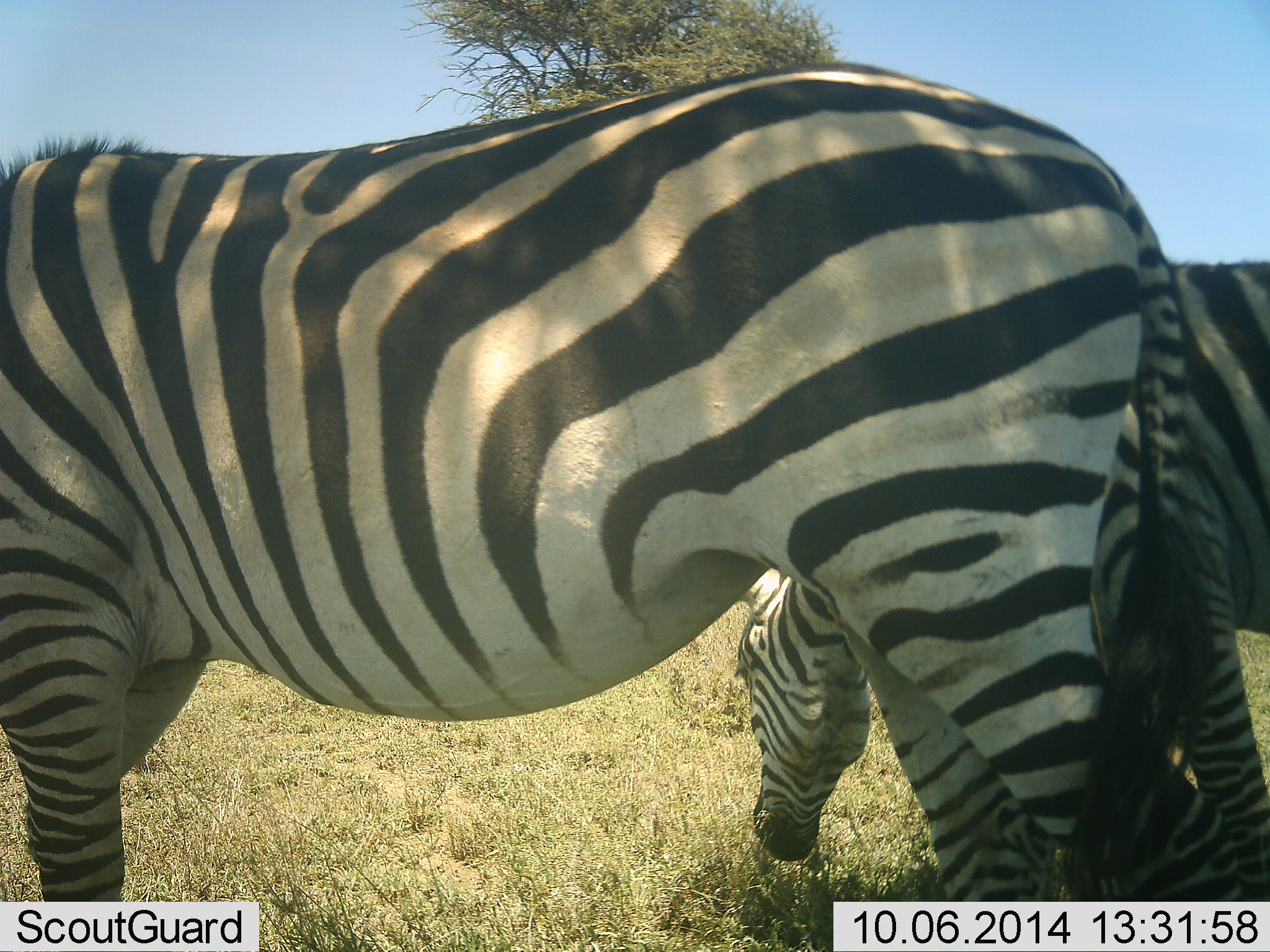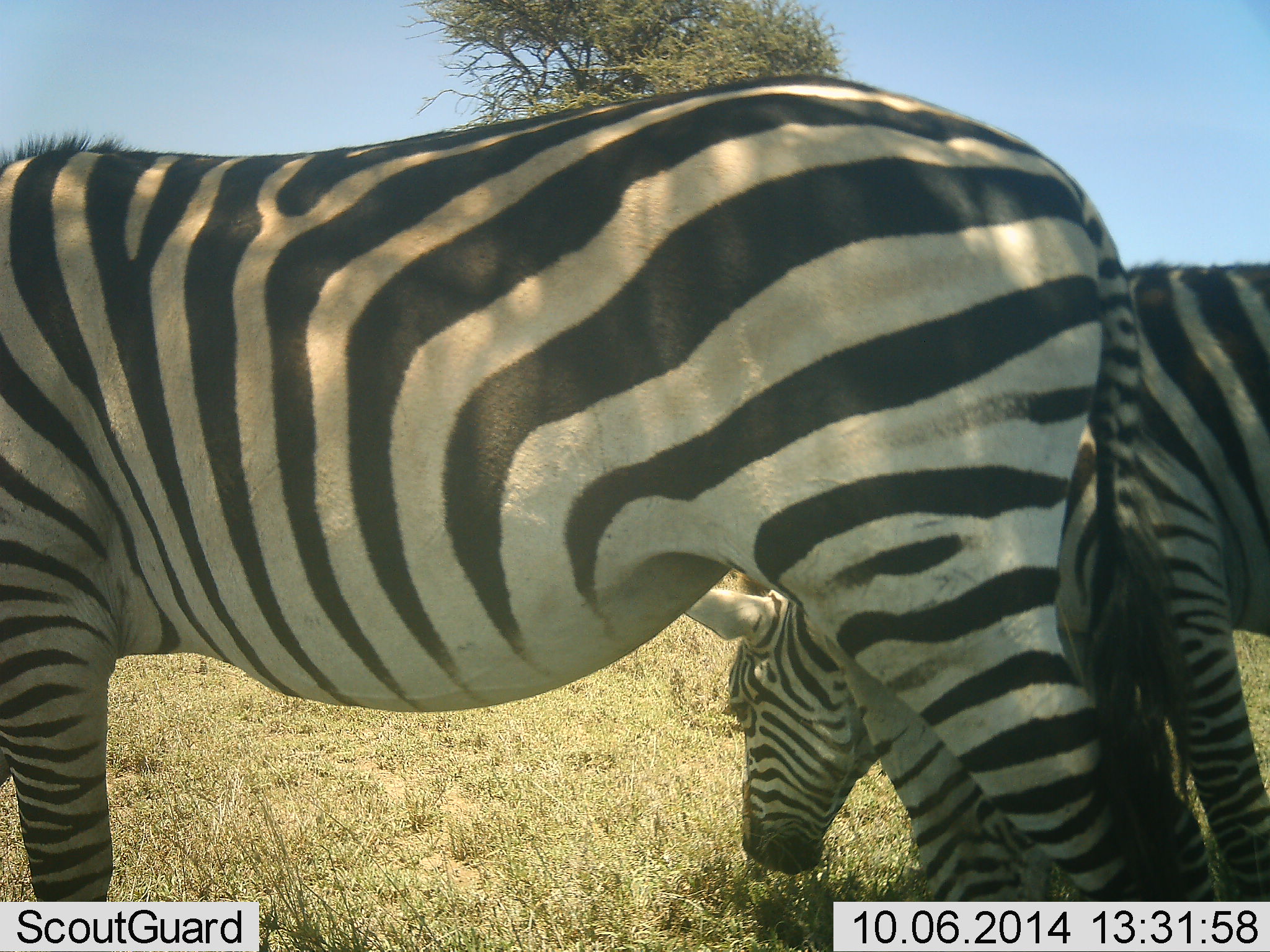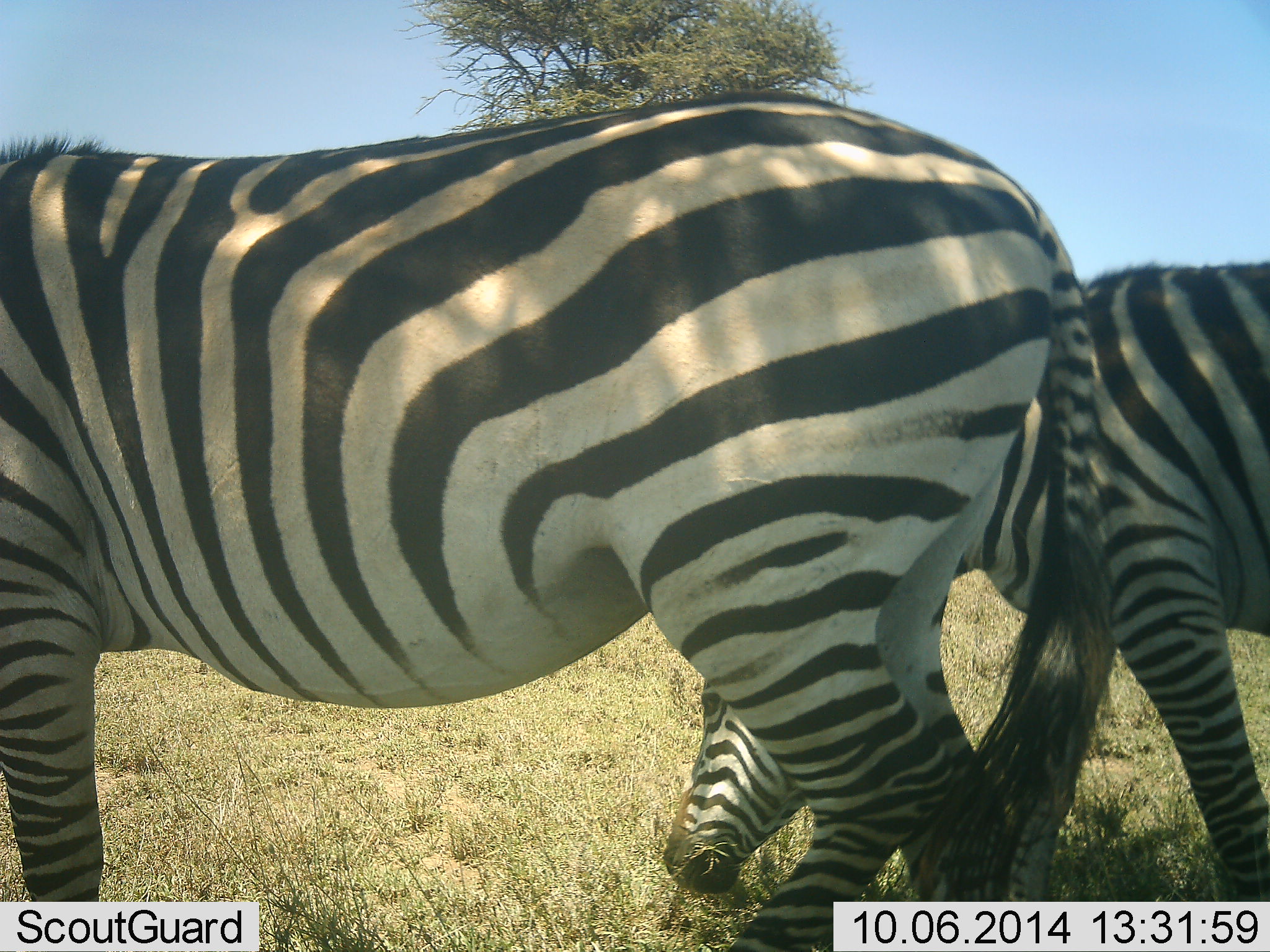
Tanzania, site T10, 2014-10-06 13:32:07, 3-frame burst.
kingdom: Animalia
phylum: Chordata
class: Mammalia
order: Perissodactyla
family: Equidae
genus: Equus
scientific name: Equus quagga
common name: plains zebra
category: zebra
Zebra (plains zebra) (Equus quagga), count 2. Behavior (volunteer vote fractions): standing 40%, resting 0%, moving 0%, interacting 10%. Young present (vote fraction): 0%. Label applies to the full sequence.